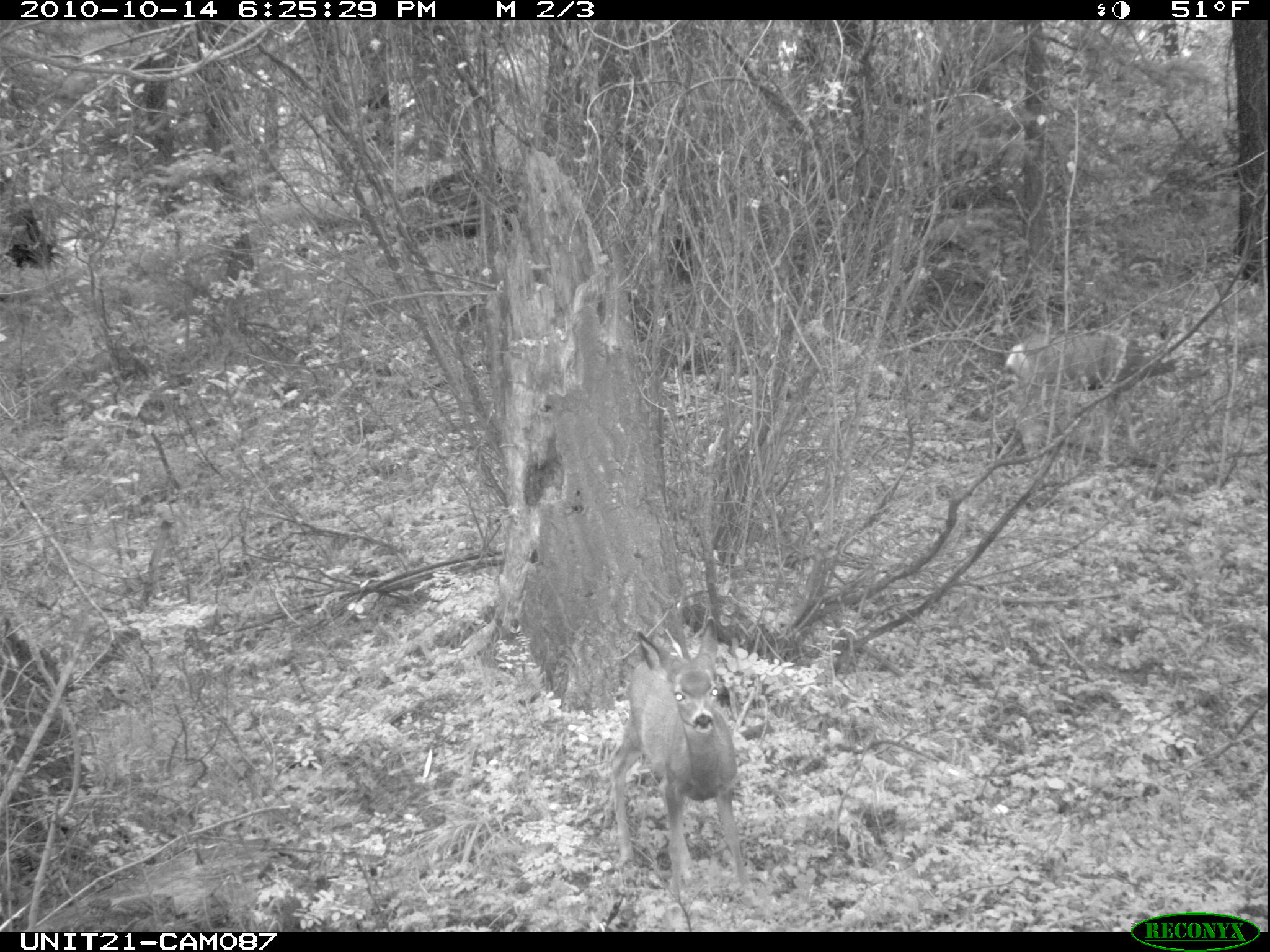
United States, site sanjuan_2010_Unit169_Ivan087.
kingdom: Animalia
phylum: Chordata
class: Mammalia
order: Artiodactyla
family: Cervidae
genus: Odocoileus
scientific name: Odocoileus hemionus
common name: mule deer